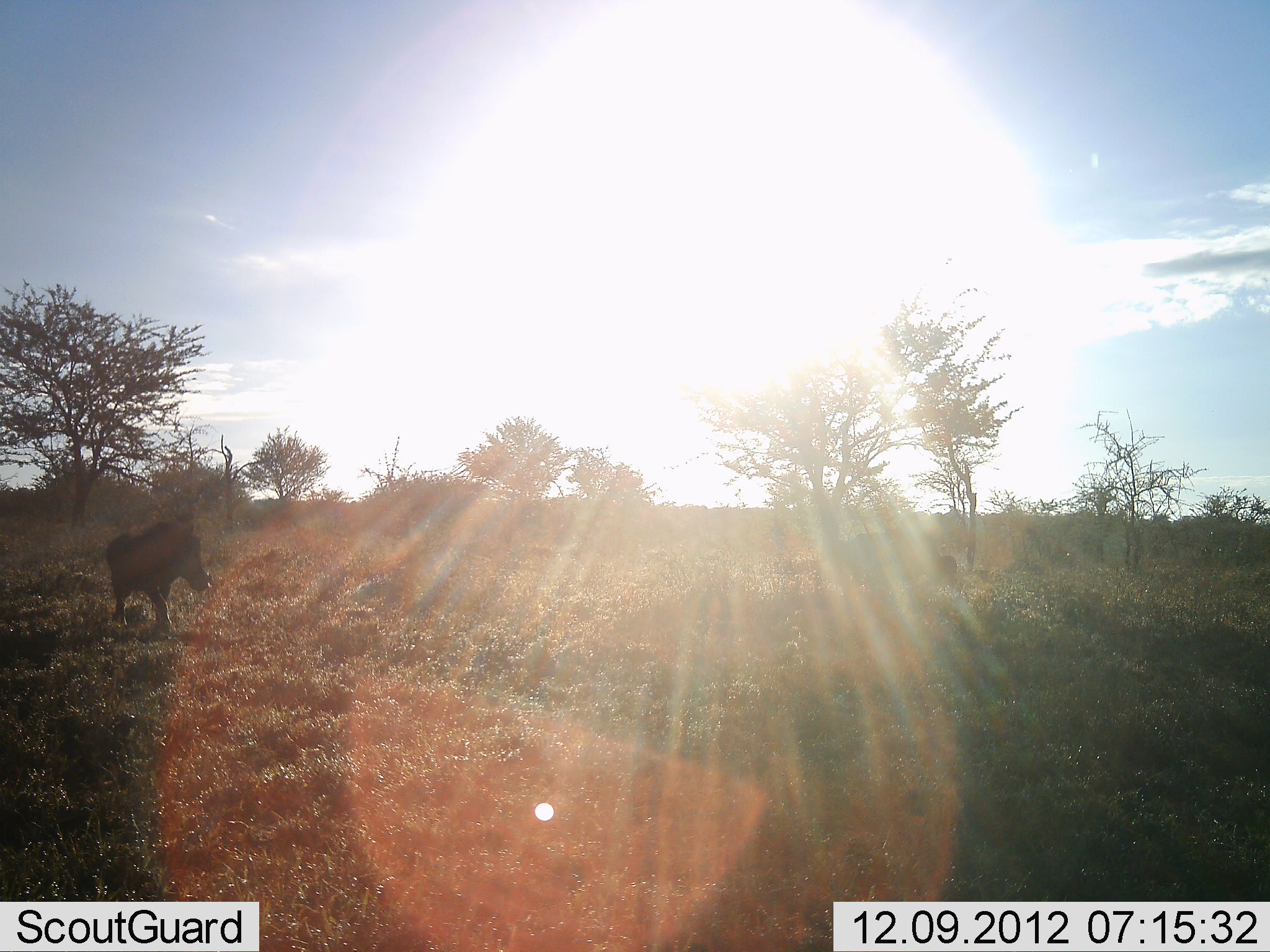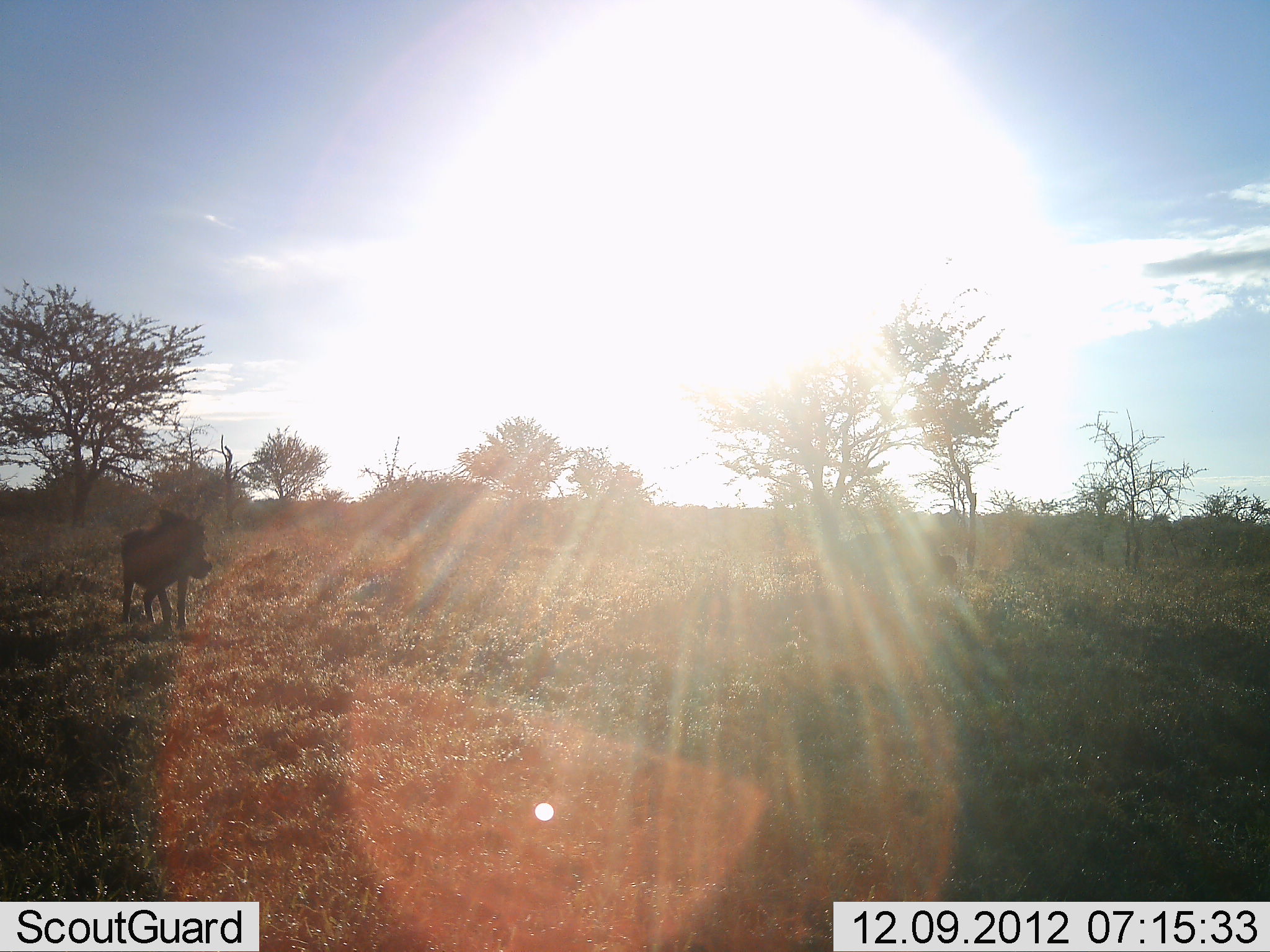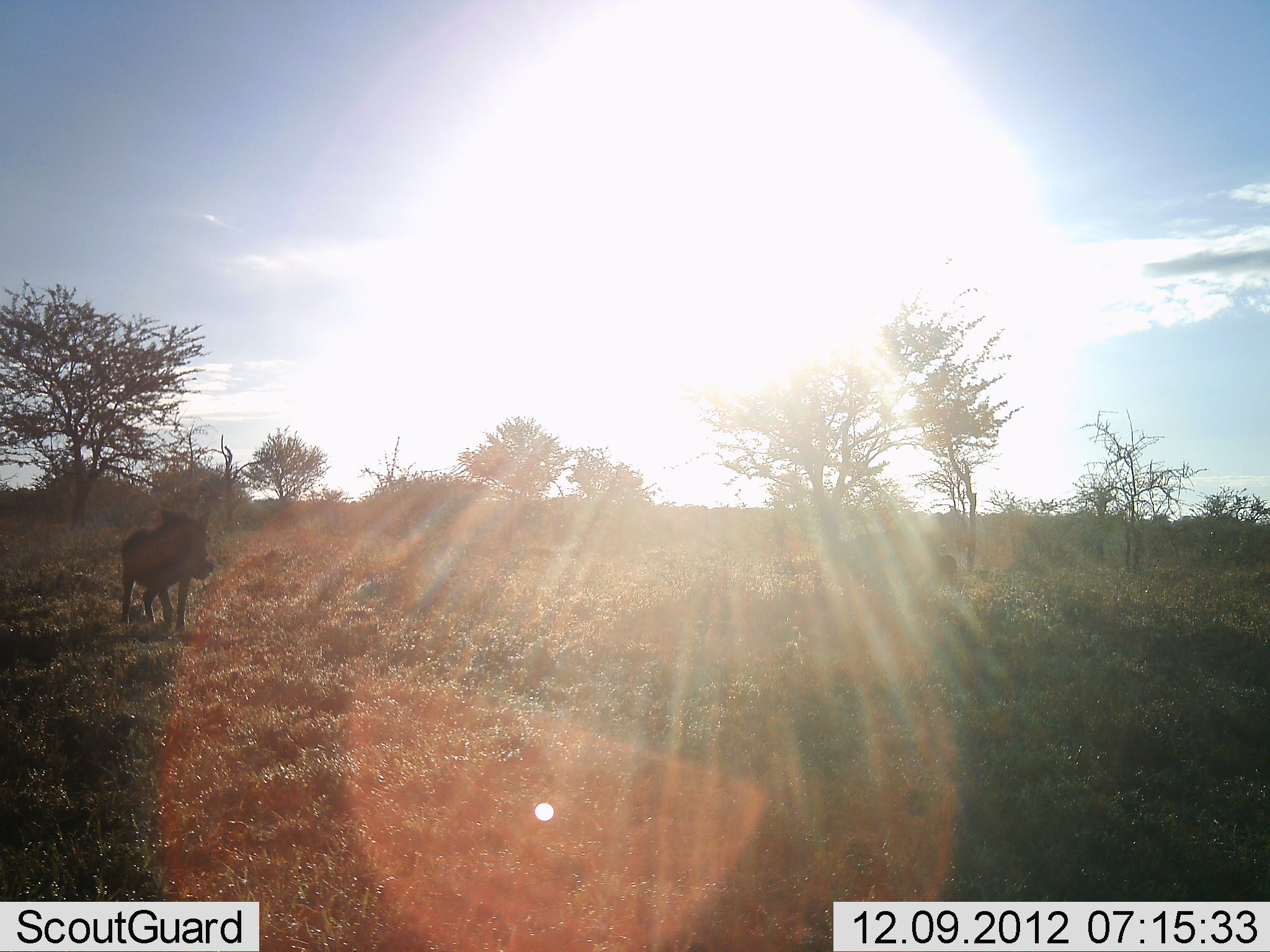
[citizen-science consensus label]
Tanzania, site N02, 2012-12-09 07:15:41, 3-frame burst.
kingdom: Animalia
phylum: Chordata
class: Mammalia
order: Artiodactyla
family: Suidae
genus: Phacochoerus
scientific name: Phacochoerus africanus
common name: warthog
Warthog (Phacochoerus africanus), count 1. Behavior (volunteer vote fractions): standing 48%, resting 0%, moving 62%, interacting 0%. Young present (vote fraction): 0%. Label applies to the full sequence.